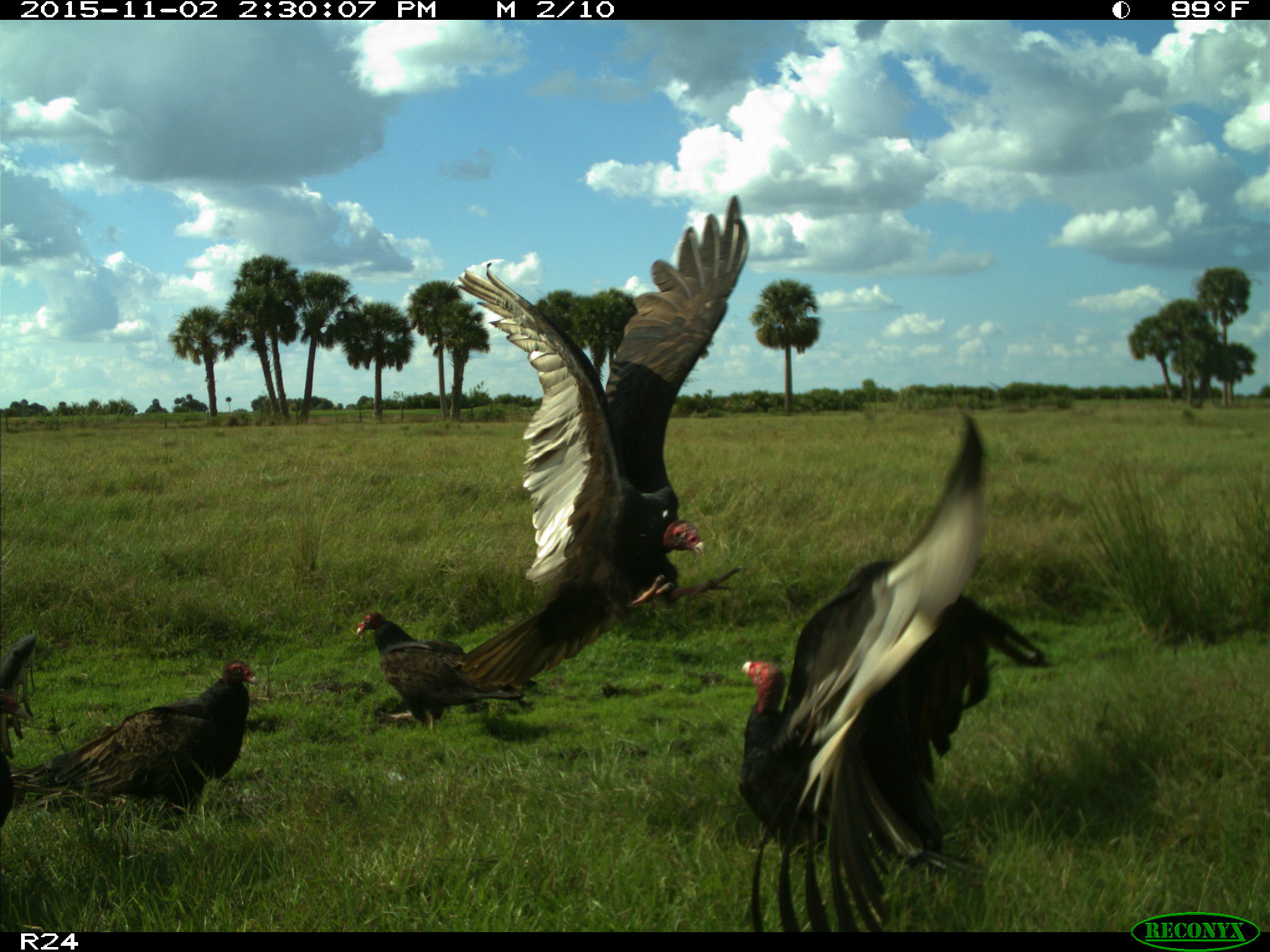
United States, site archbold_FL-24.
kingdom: Animalia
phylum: Chordata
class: Aves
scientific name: Aves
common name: birds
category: unidentified bird